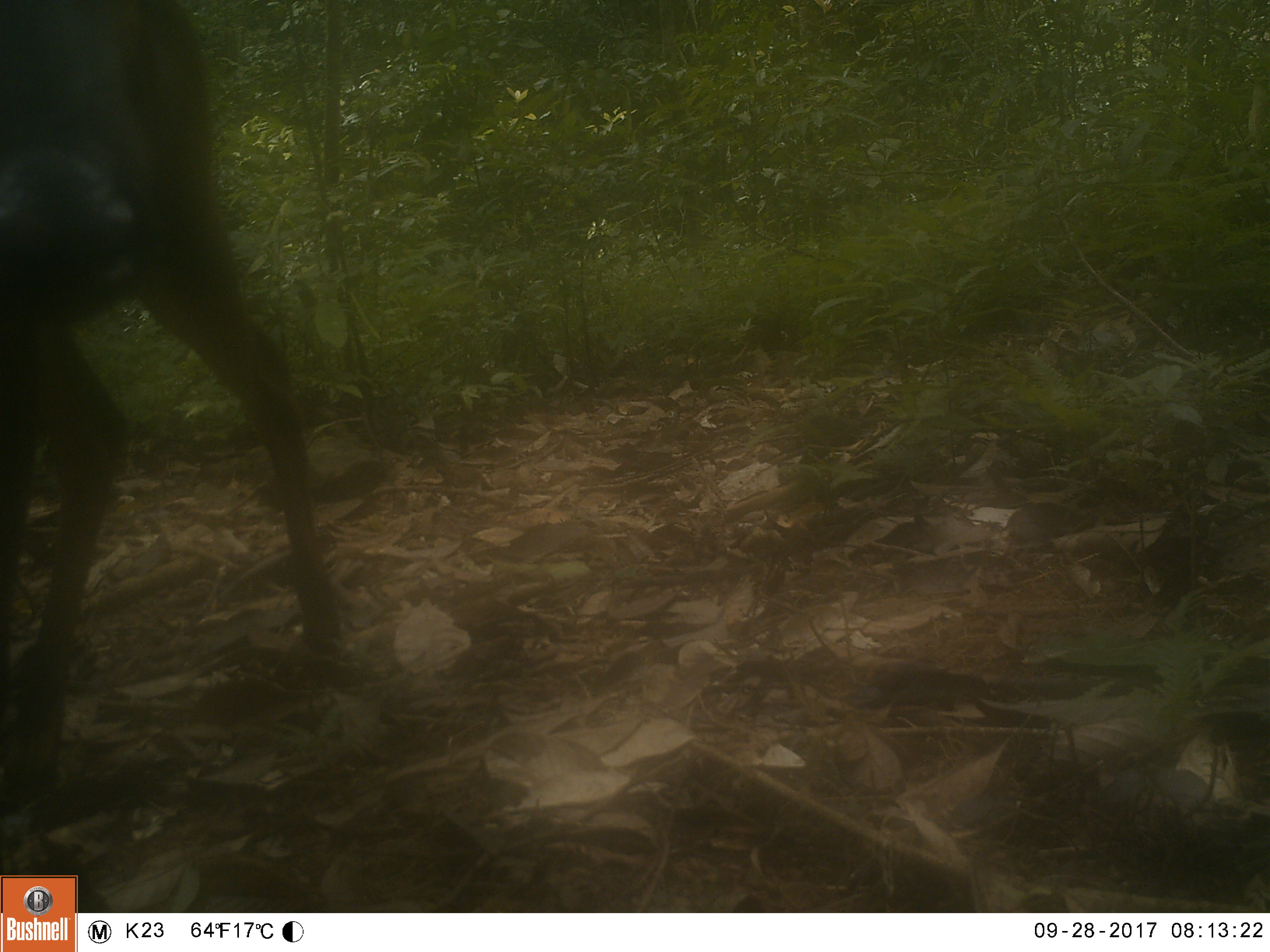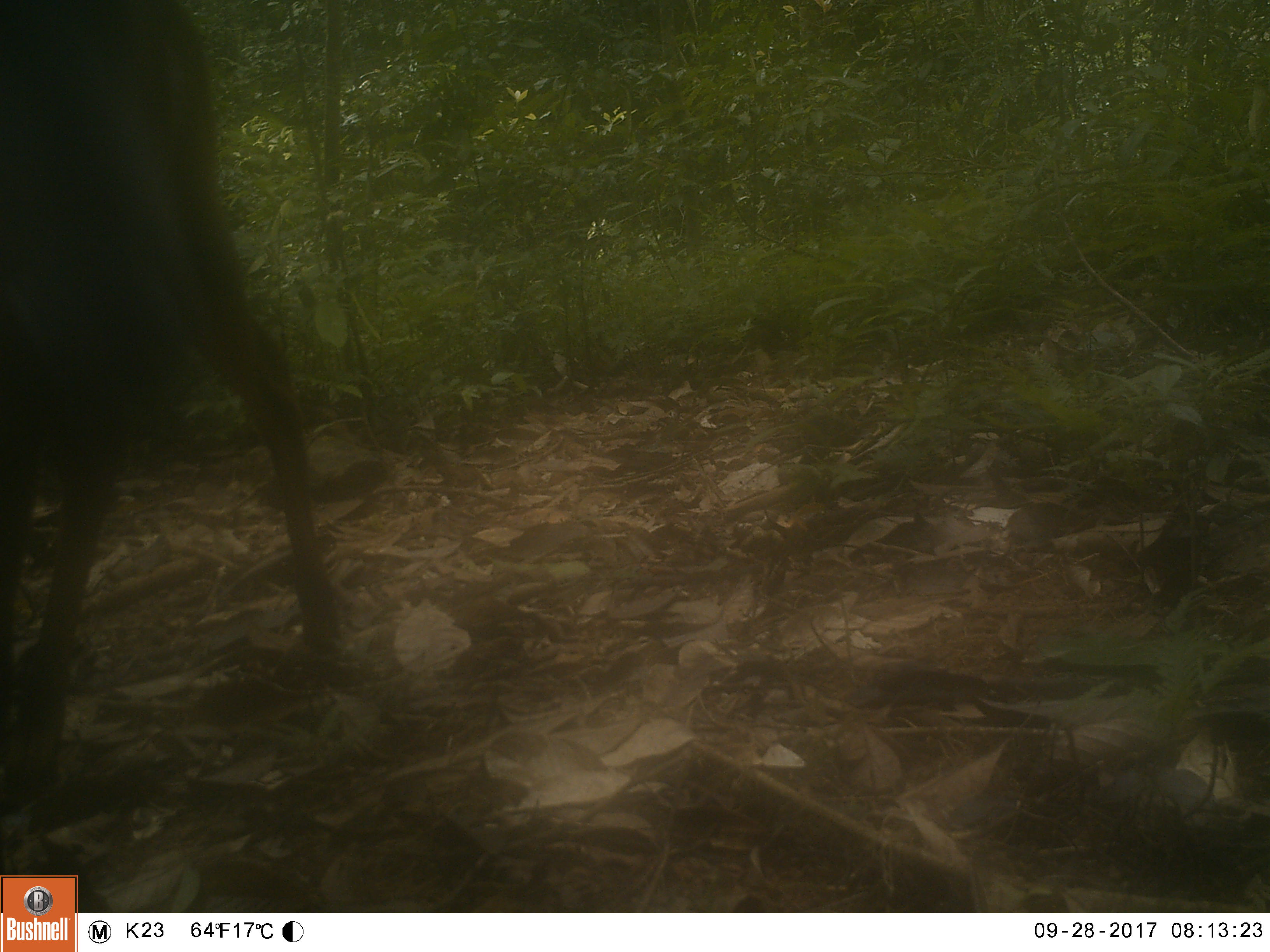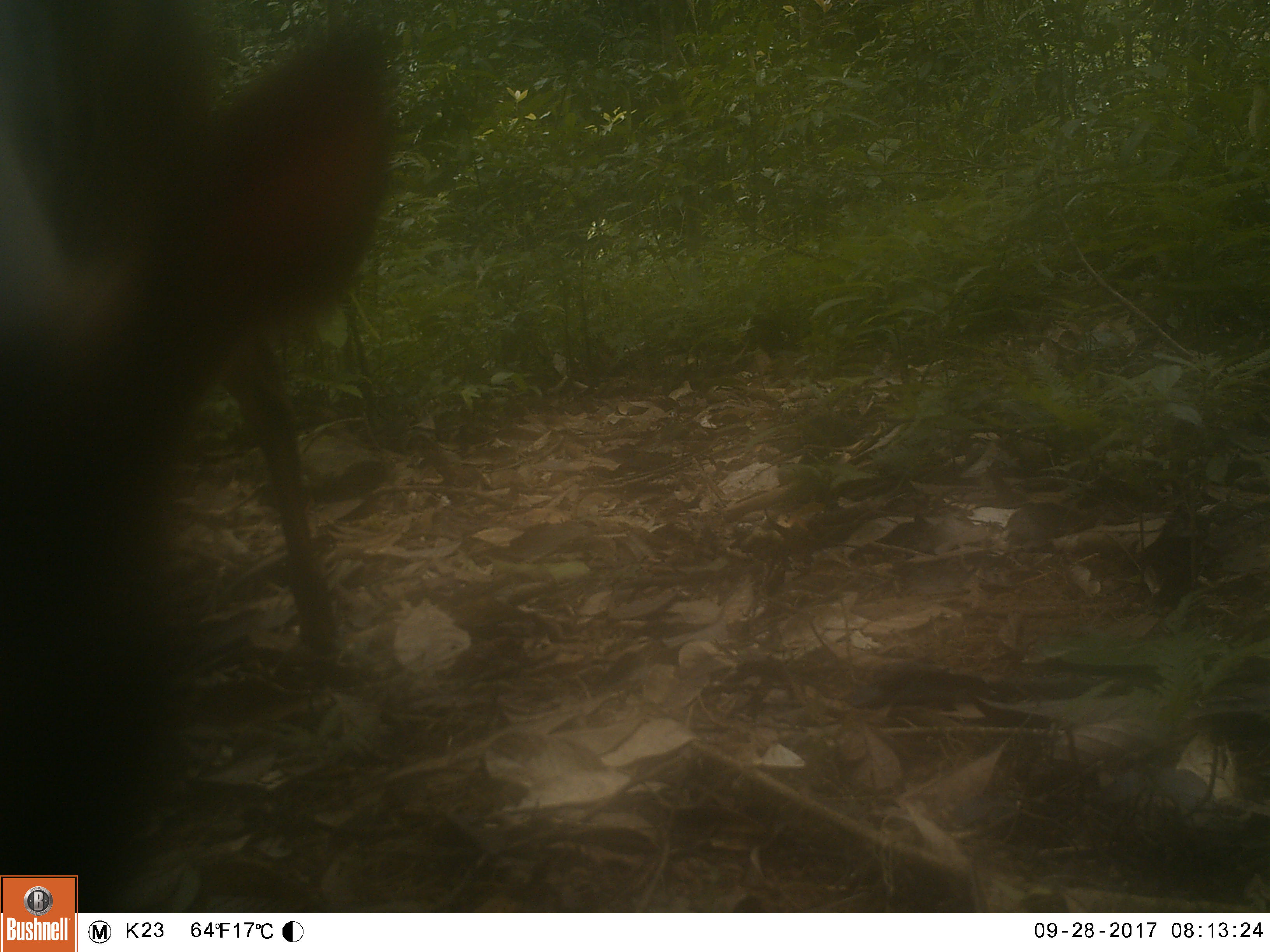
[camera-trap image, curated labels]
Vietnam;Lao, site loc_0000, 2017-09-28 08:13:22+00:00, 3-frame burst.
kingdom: Animalia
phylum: Chordata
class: Mammalia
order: Artiodactyla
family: Cervidae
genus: Muntiacus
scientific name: Muntiacus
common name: muntjacs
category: unidentified muntjac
Unidentified muntjac (muntjacs) (Muntiacus). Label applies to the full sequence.